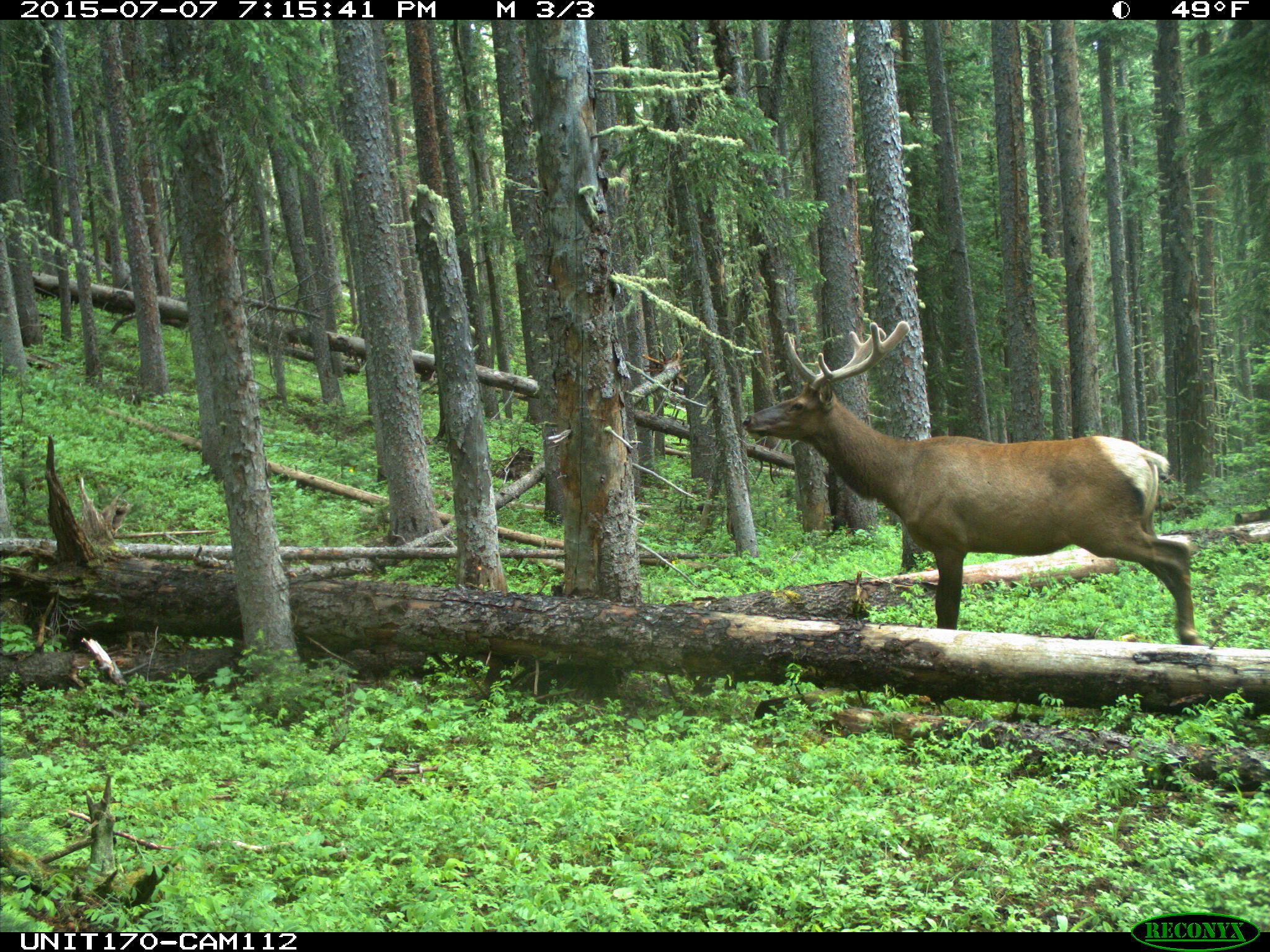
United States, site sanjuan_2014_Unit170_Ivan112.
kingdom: Animalia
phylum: Chordata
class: Mammalia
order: Artiodactyla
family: Cervidae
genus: Cervus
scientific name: Cervus elaphus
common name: red deer